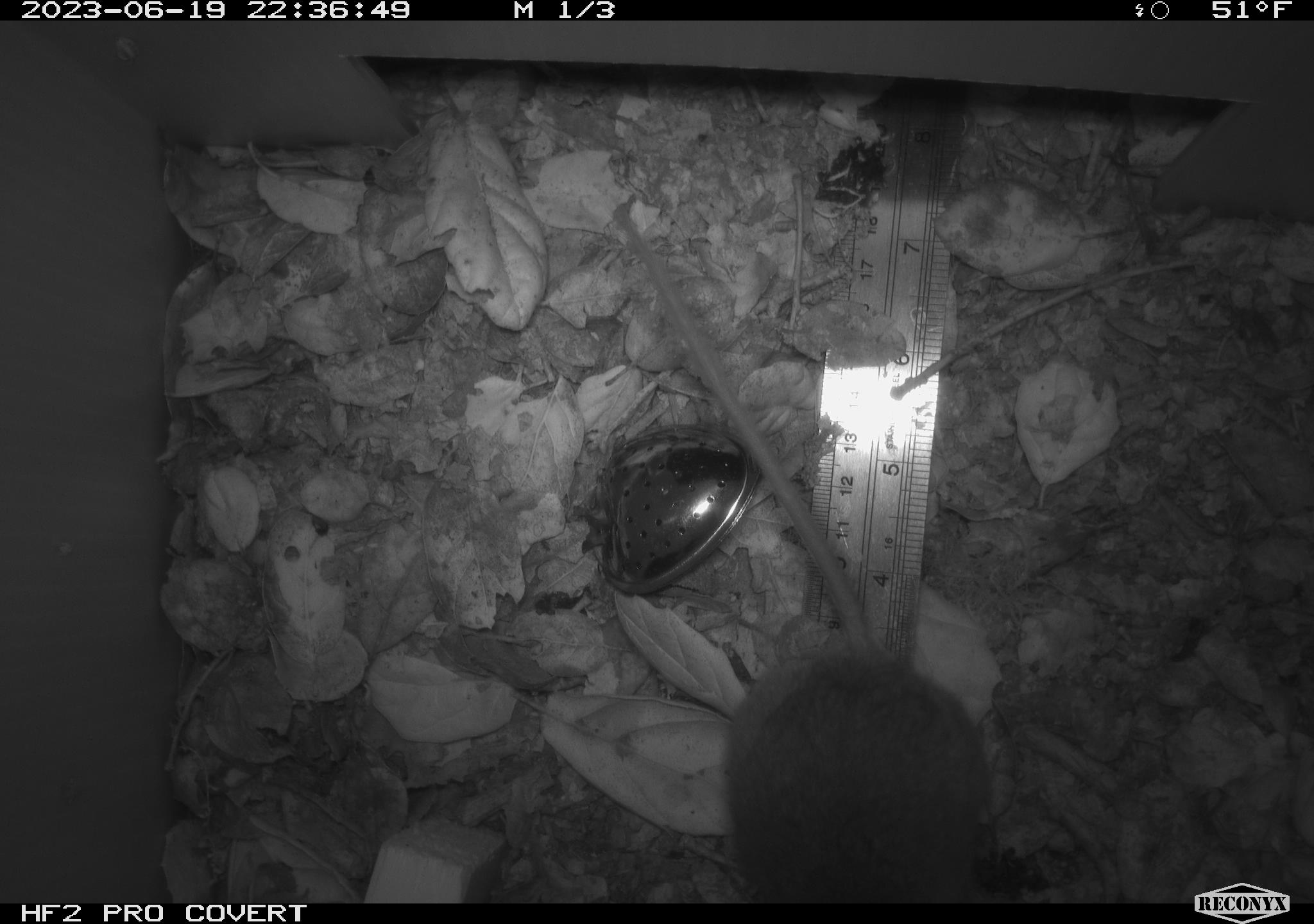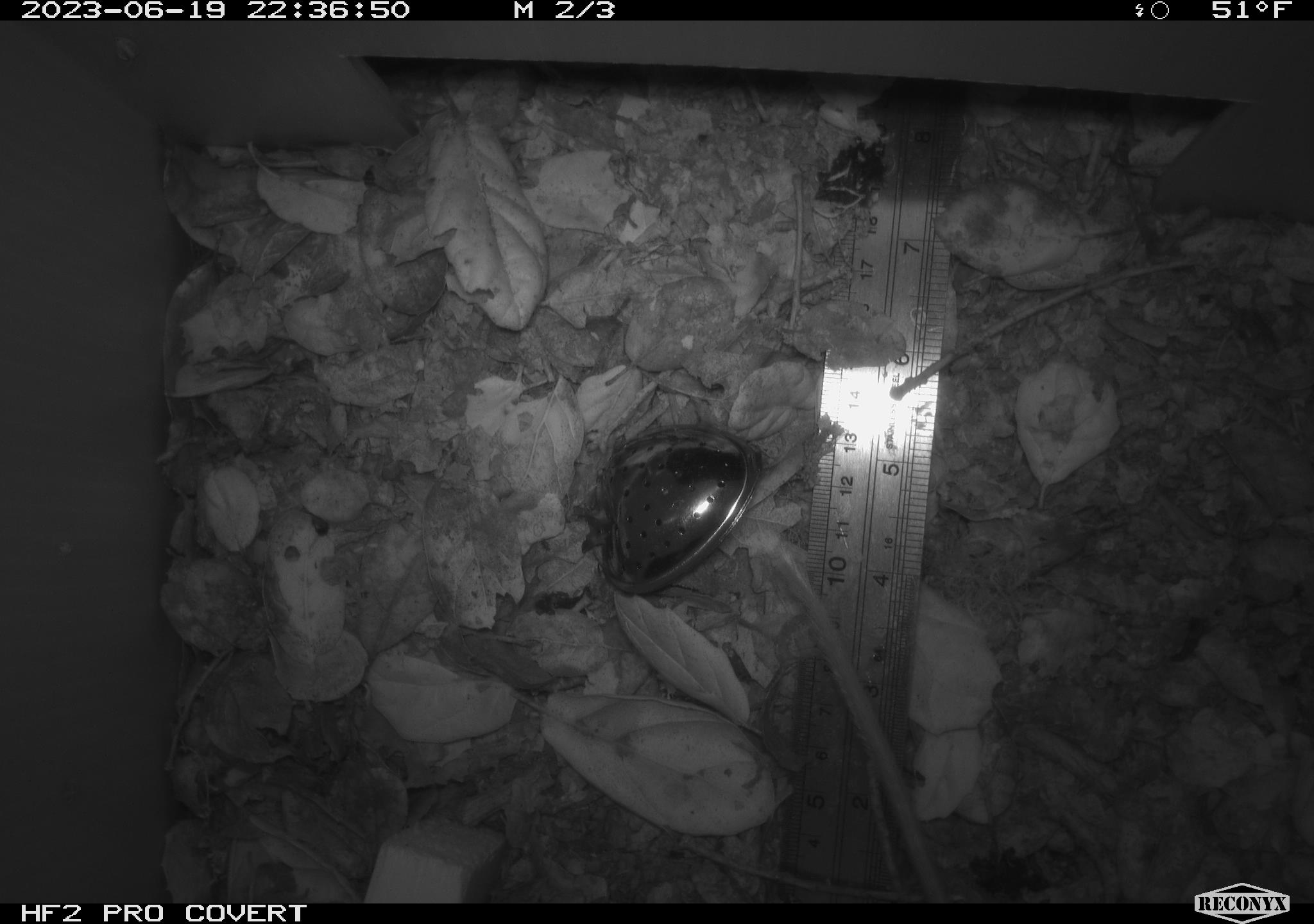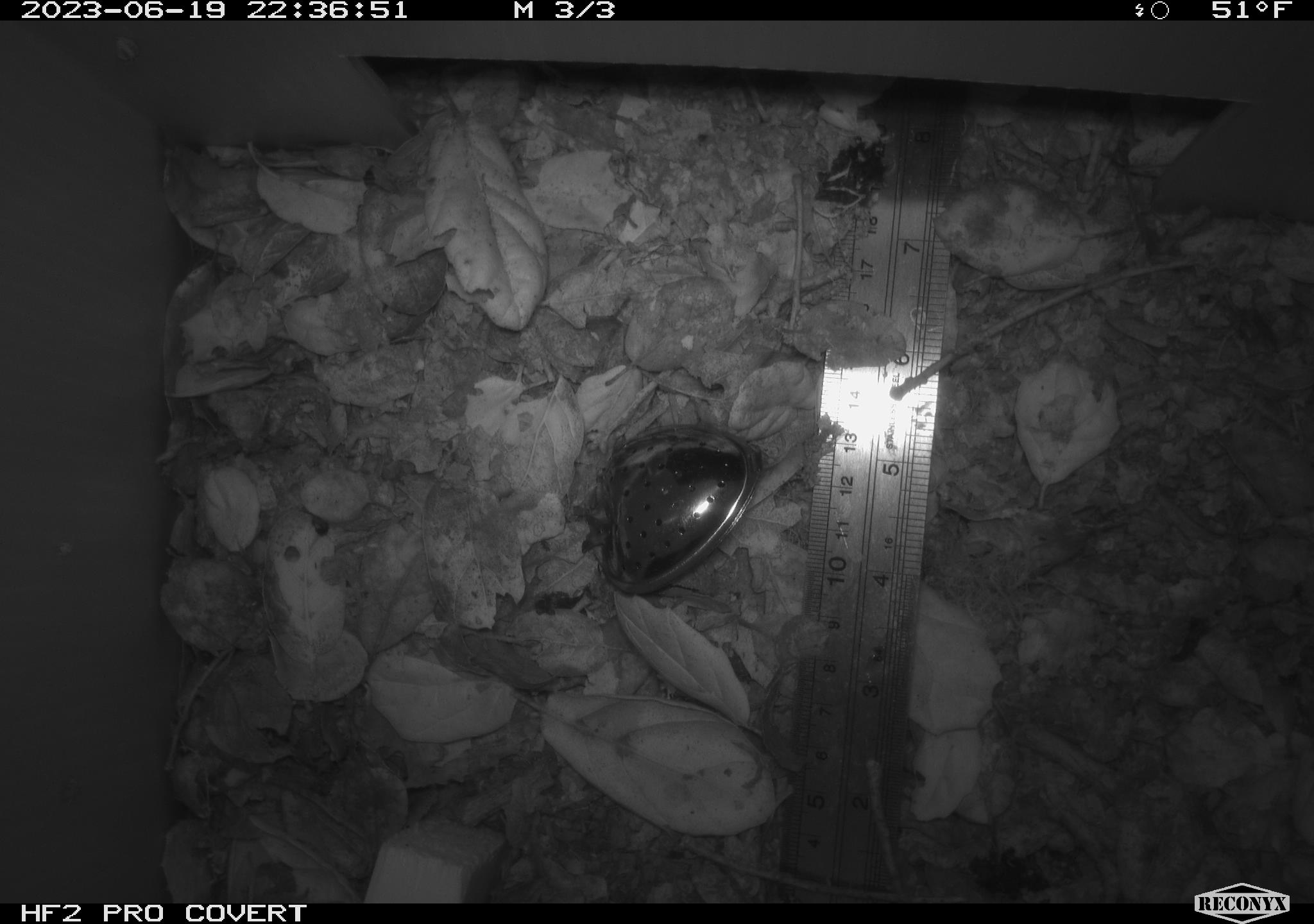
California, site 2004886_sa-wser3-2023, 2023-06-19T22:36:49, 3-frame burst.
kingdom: Animalia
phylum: Chordata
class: Mammalia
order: Rodentia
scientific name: Rodentia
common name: mouse species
Mouse species (Rodentia).